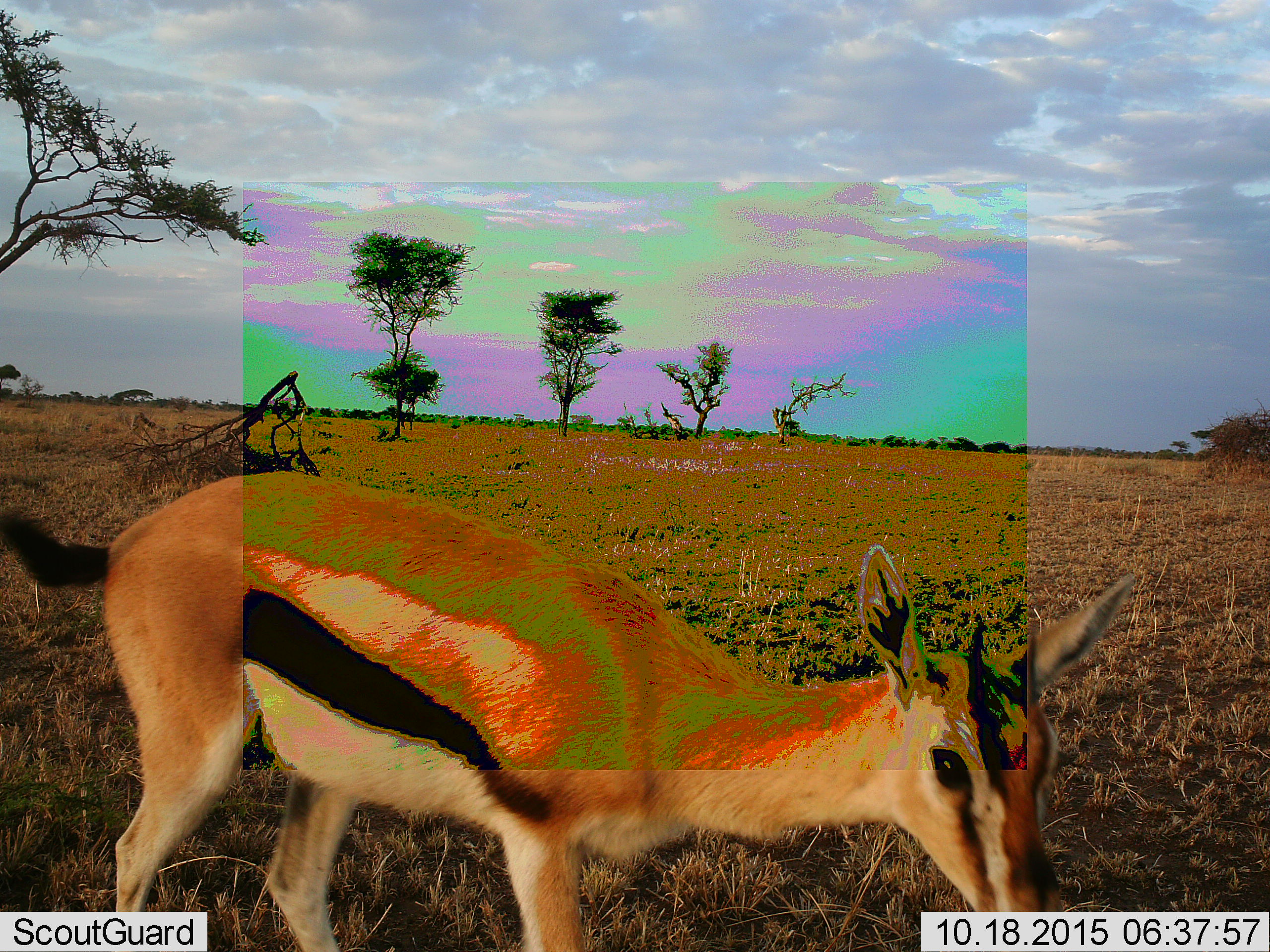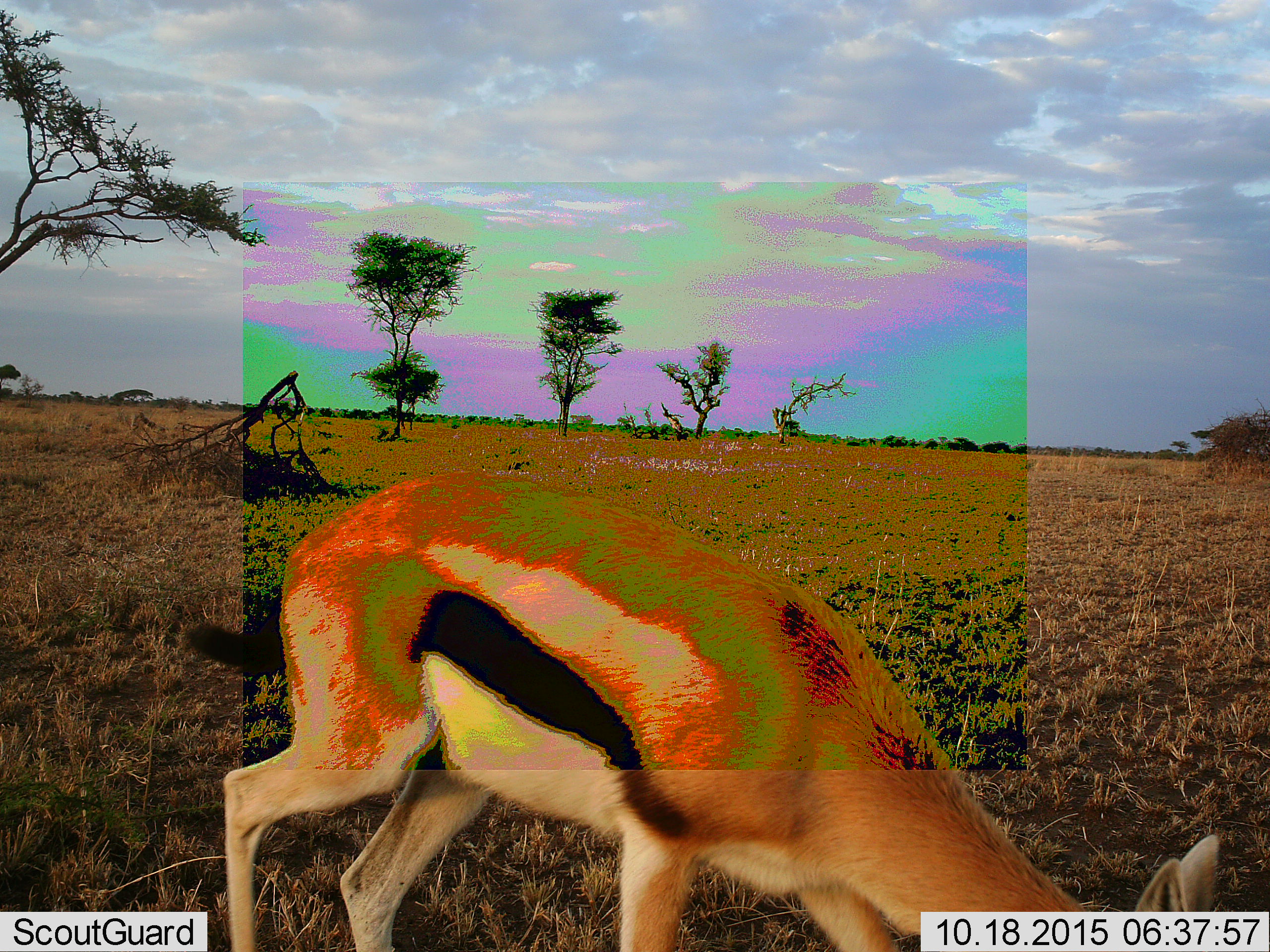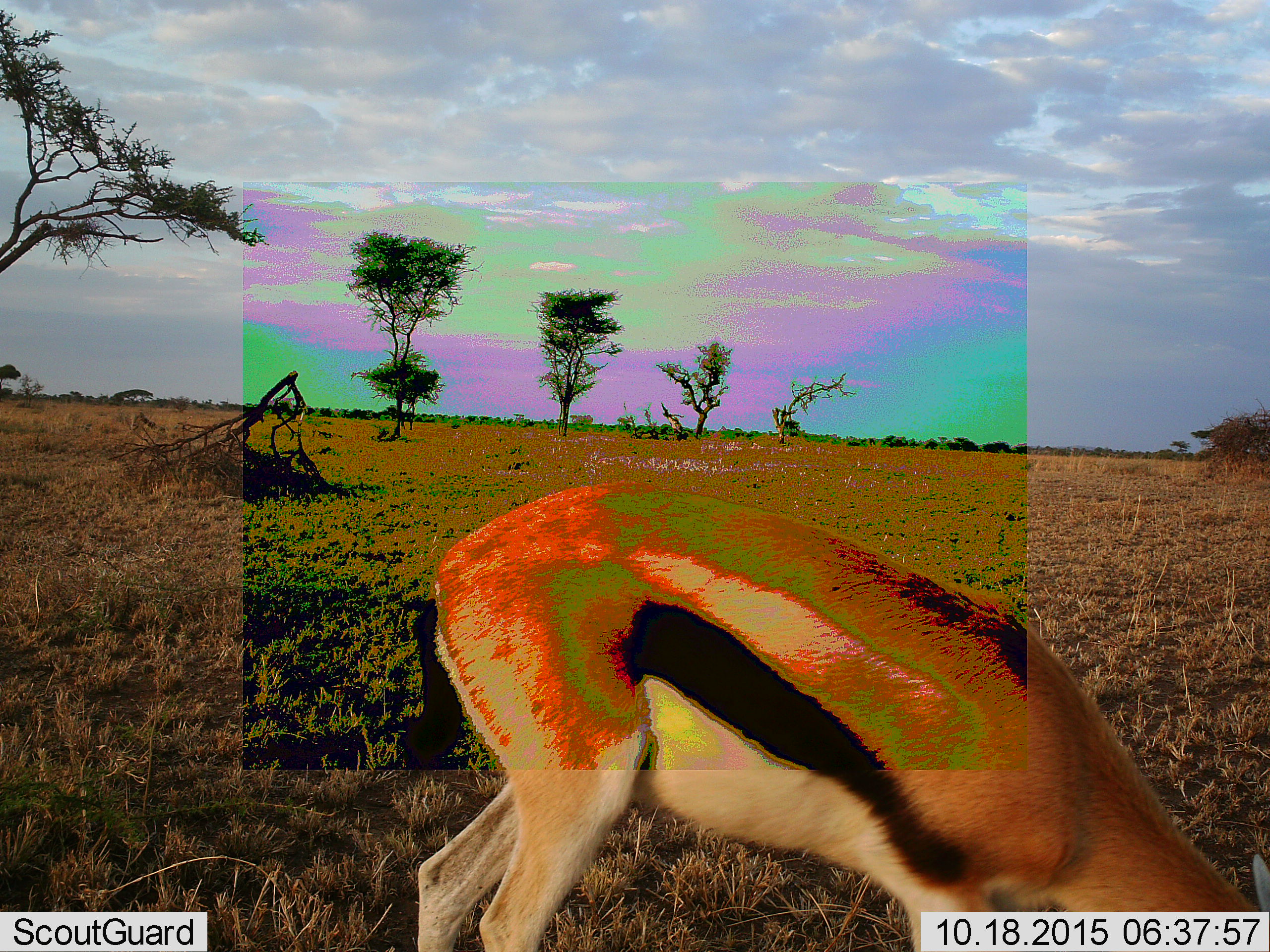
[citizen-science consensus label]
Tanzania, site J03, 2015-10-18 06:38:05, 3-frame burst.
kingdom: Animalia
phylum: Chordata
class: Mammalia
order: Artiodactyla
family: Bovidae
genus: Eudorcas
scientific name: Eudorcas thomsonii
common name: thomson's gazelle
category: gazellethomsons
Gazellethomsons (thomson's gazelle) (Eudorcas thomsonii), count 1. Behavior (volunteer vote fractions): standing 40%, resting 0%, moving 50%, interacting 0%. Young present (vote fraction): 0%. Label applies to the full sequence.